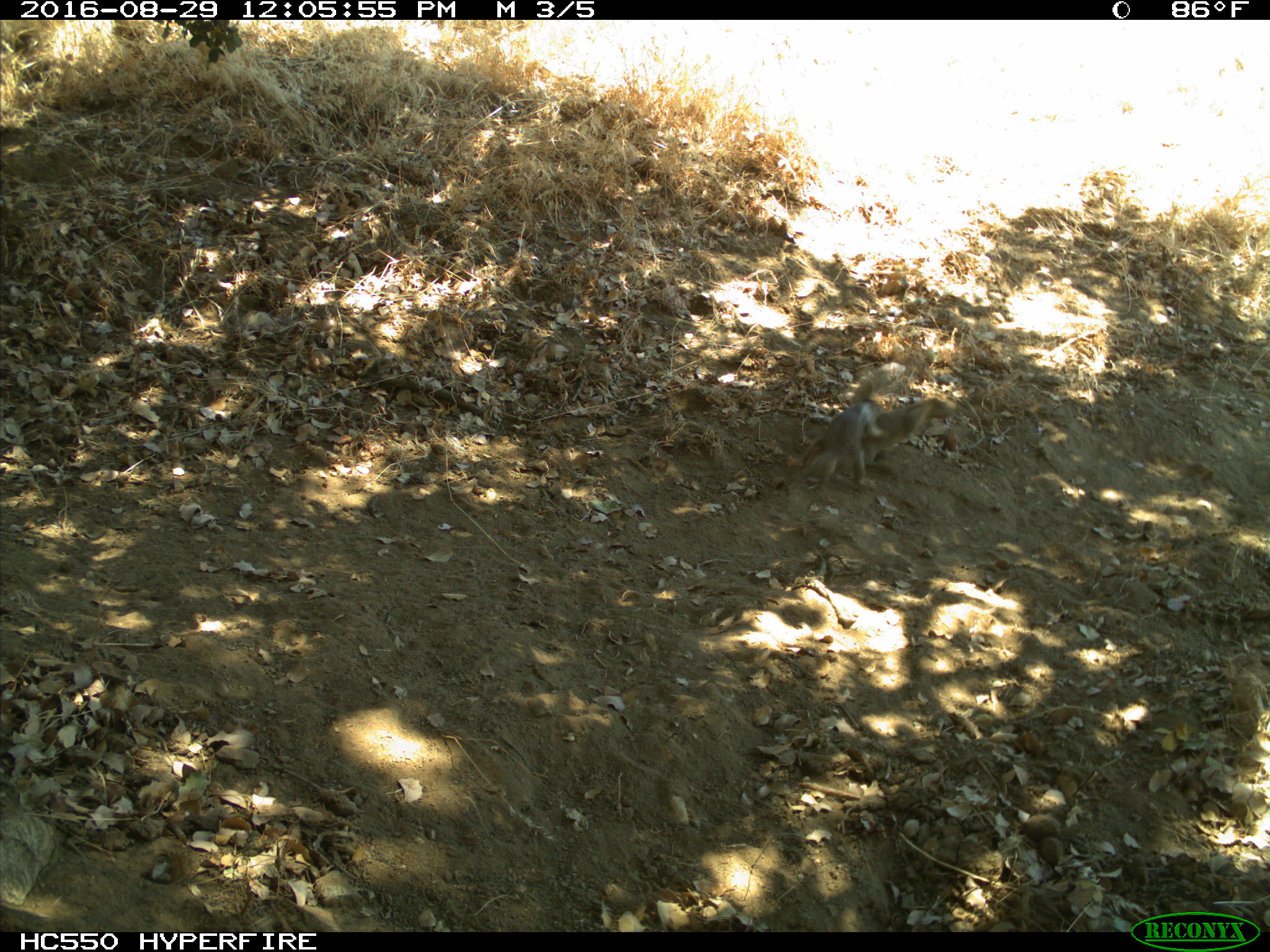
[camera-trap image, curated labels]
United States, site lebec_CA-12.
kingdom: Animalia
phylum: Chordata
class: Mammalia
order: Rodentia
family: Sciuridae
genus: Otospermophilus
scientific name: Otospermophilus beecheyi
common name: california ground squirrel